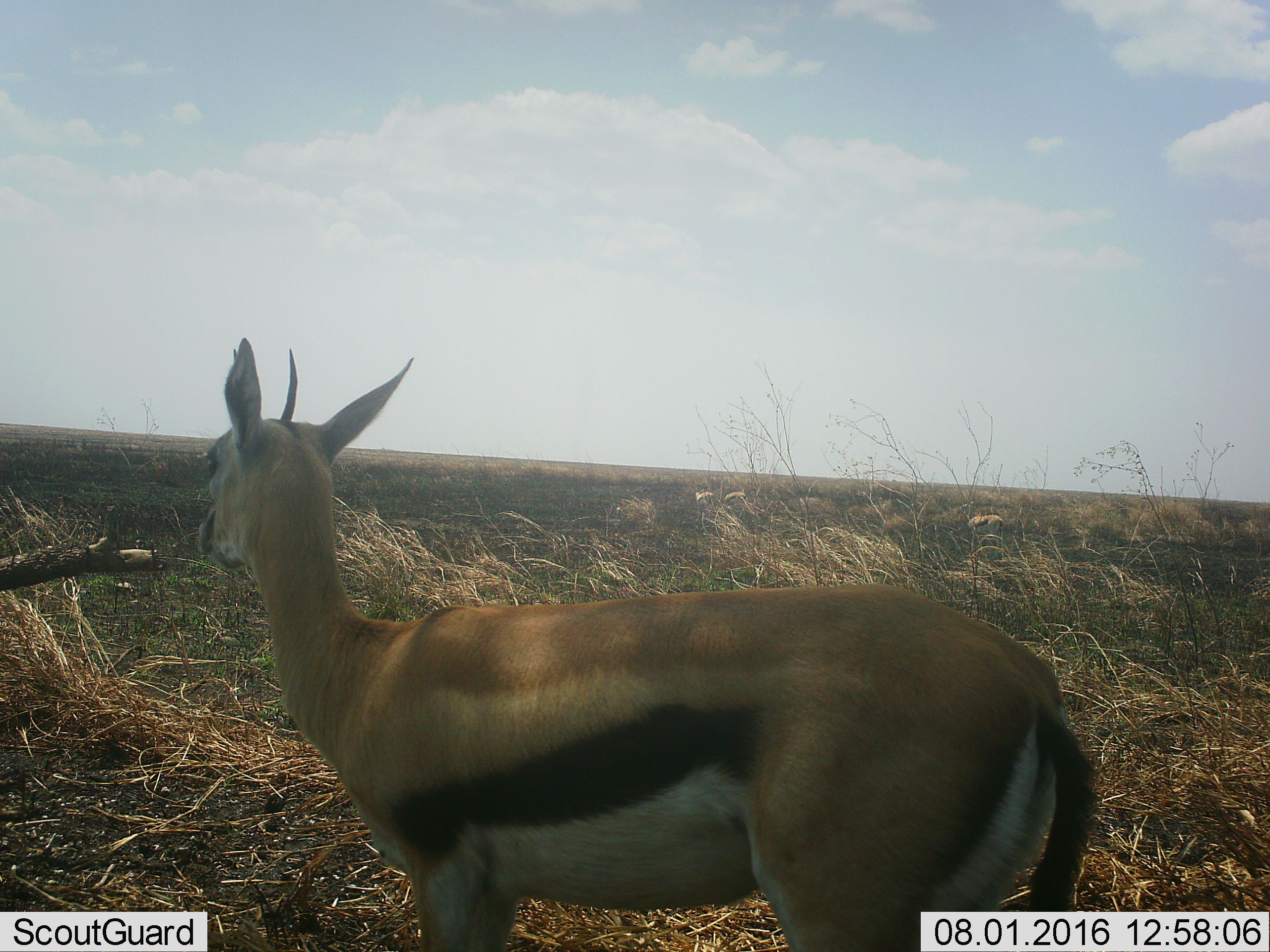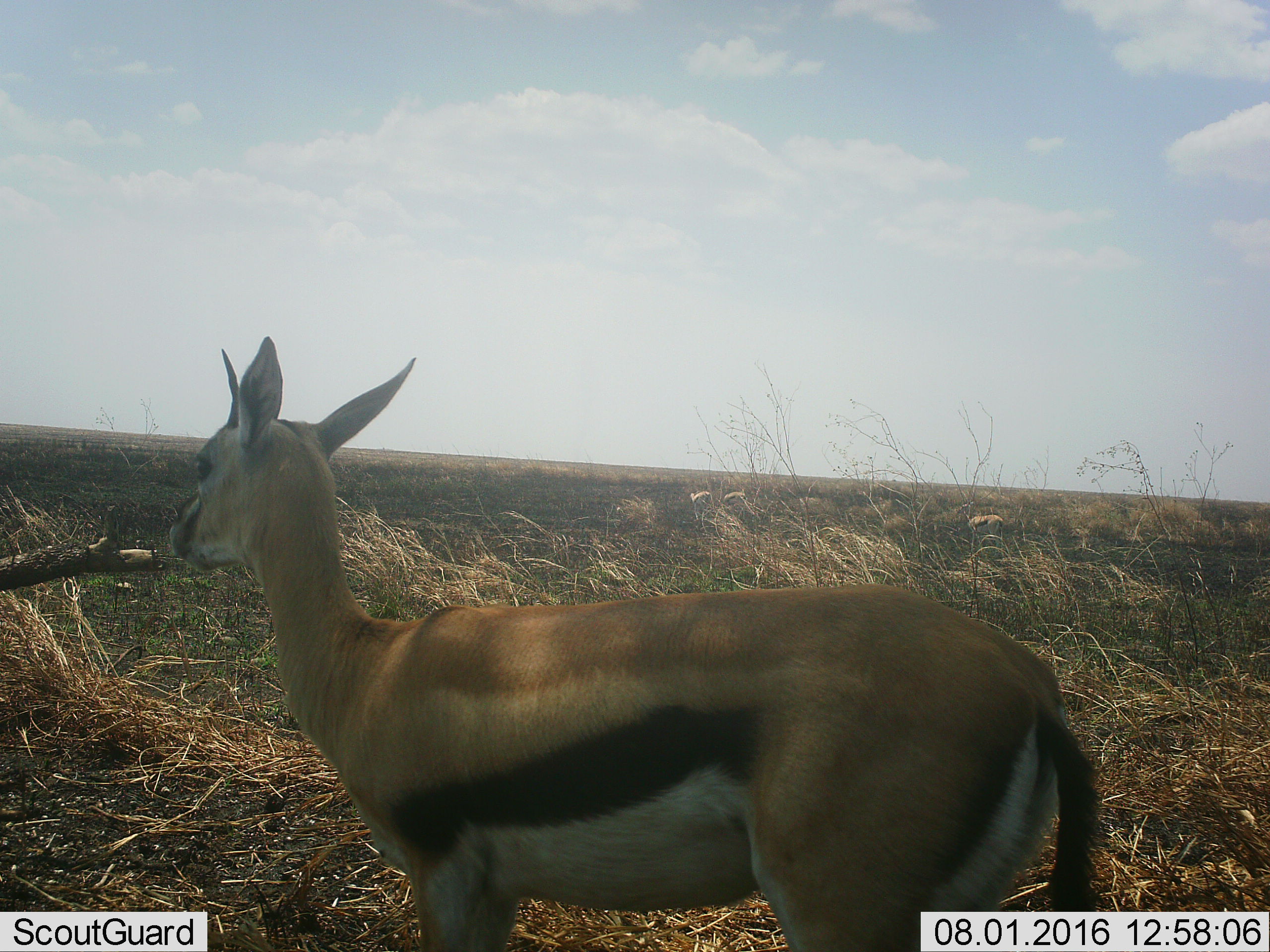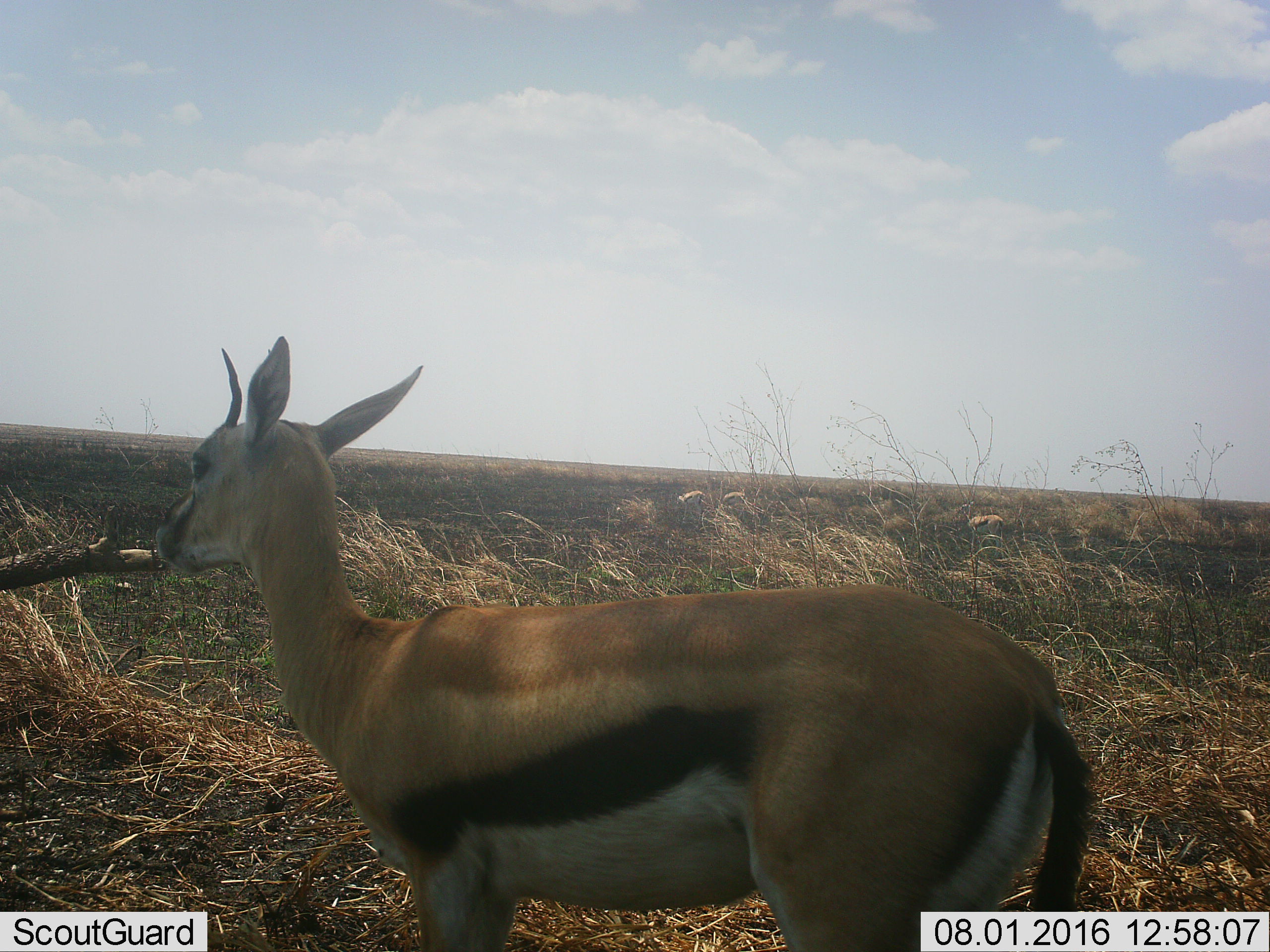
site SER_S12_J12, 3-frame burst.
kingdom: Animalia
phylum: Chordata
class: Mammalia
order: Artiodactyla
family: Bovidae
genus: Eudorcas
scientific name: Eudorcas thomsonii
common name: thomson's gazelle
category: gazellethomsons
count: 1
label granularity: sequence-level